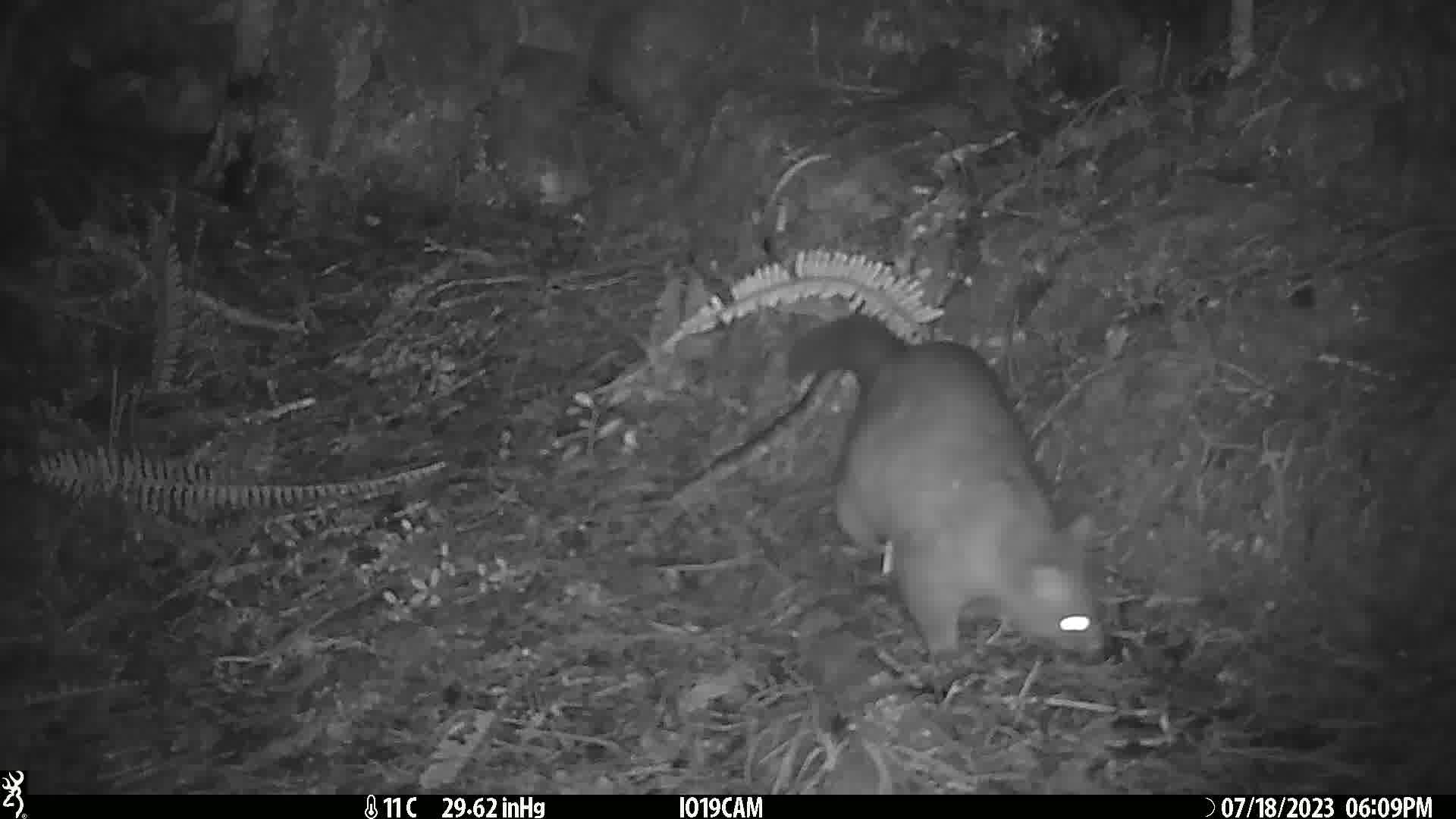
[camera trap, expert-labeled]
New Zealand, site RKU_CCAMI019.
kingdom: Animalia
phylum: Chordata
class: Mammalia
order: Diprotodontia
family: Phalangeridae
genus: Trichosurus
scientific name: Trichosurus vulpecula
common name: common brushtail possum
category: possum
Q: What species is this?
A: Possum (common brushtail possum) (Trichosurus vulpecula).